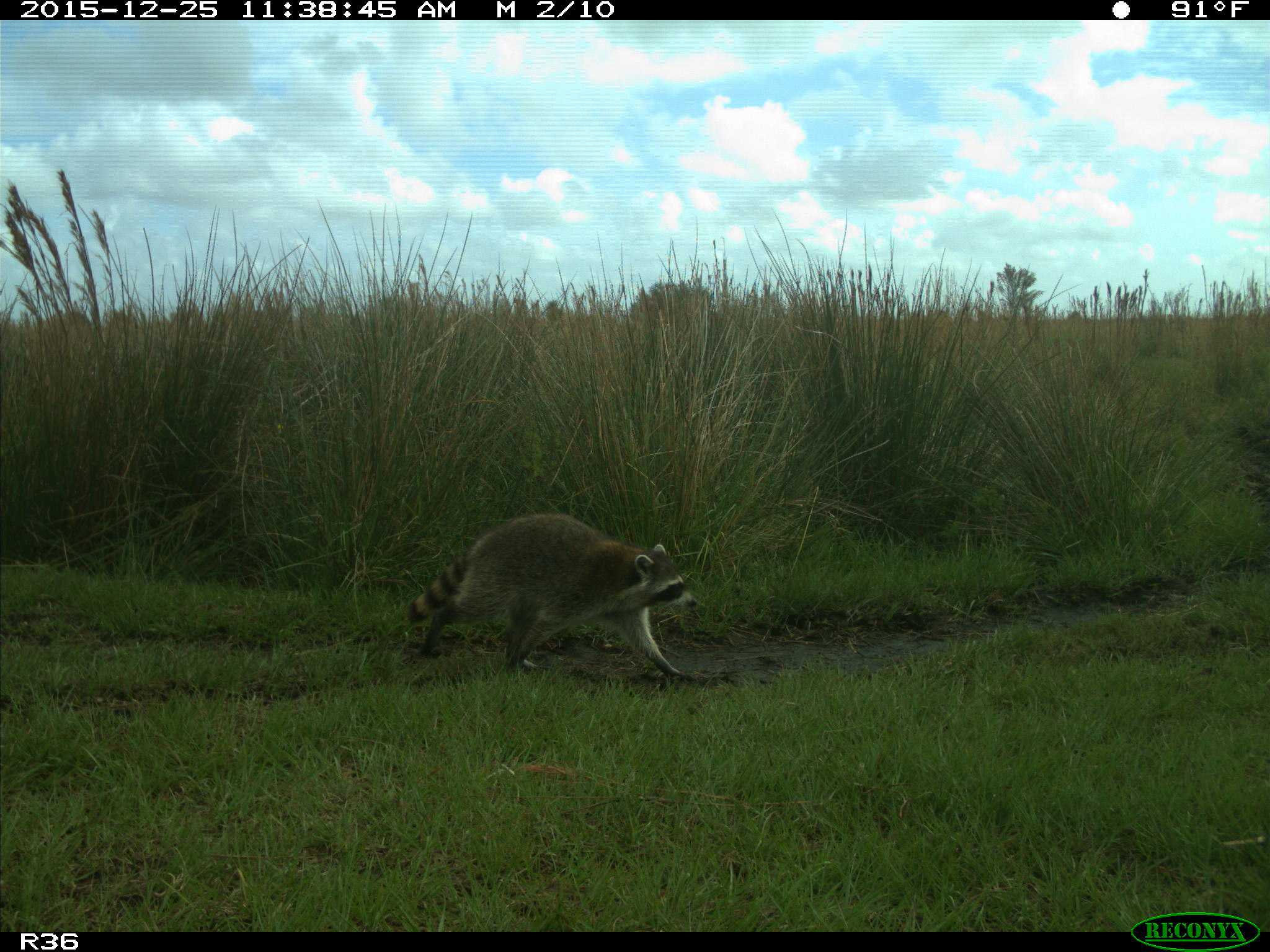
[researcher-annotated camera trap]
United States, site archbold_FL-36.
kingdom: Animalia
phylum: Chordata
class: Mammalia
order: Carnivora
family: Procyonidae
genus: Procyon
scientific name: Procyon lotor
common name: common raccoon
Procyon lotor (common raccoon).